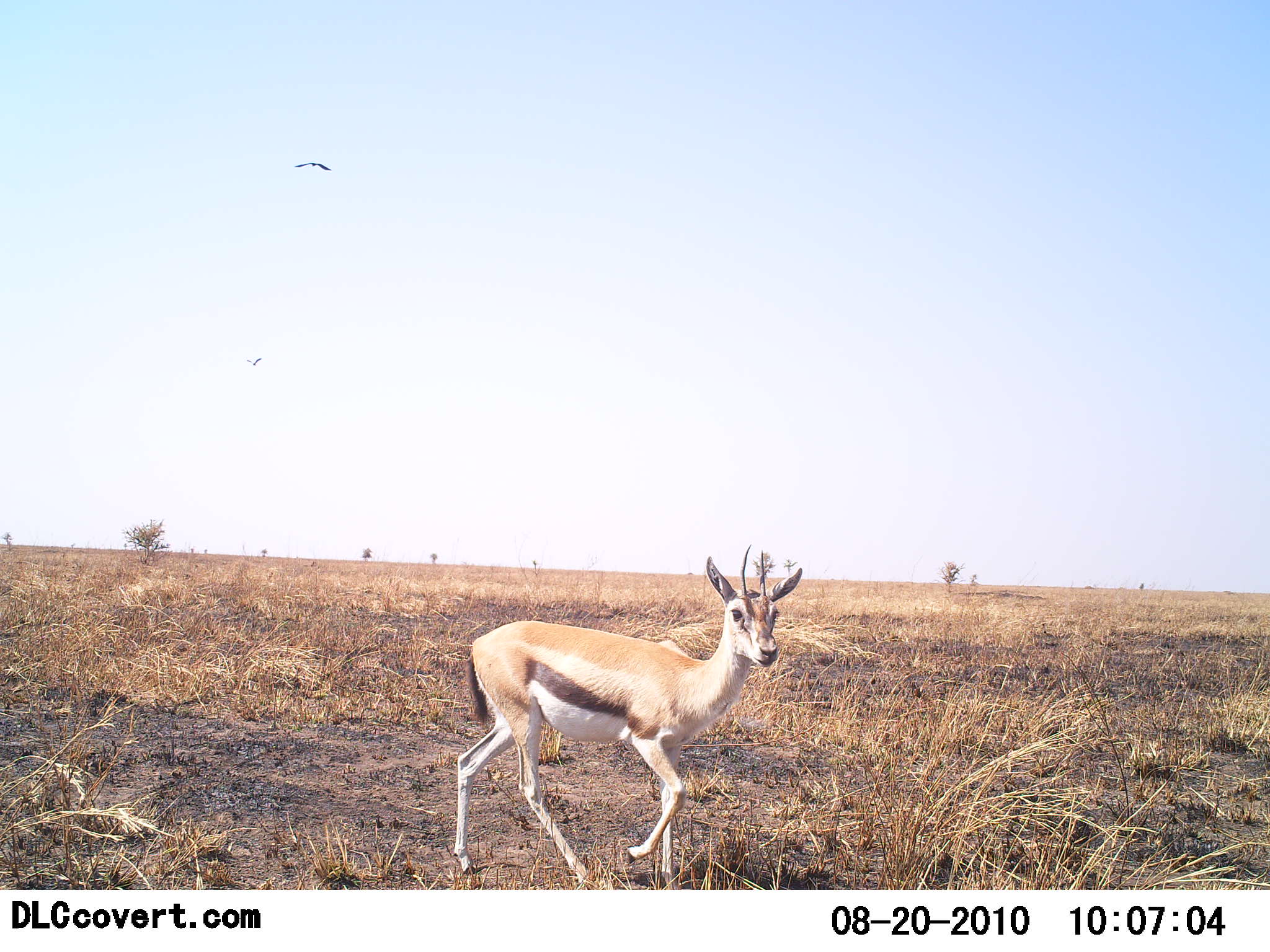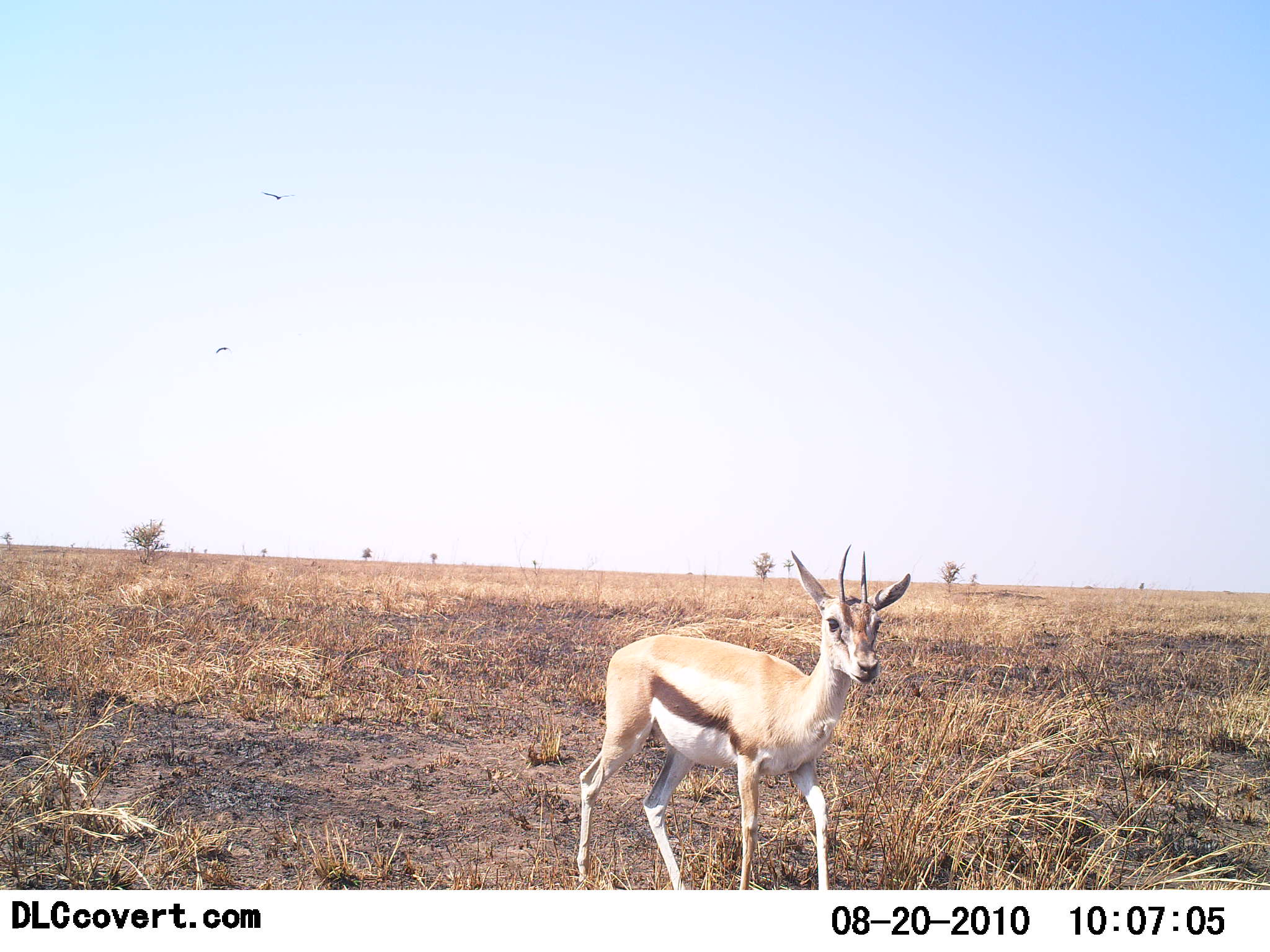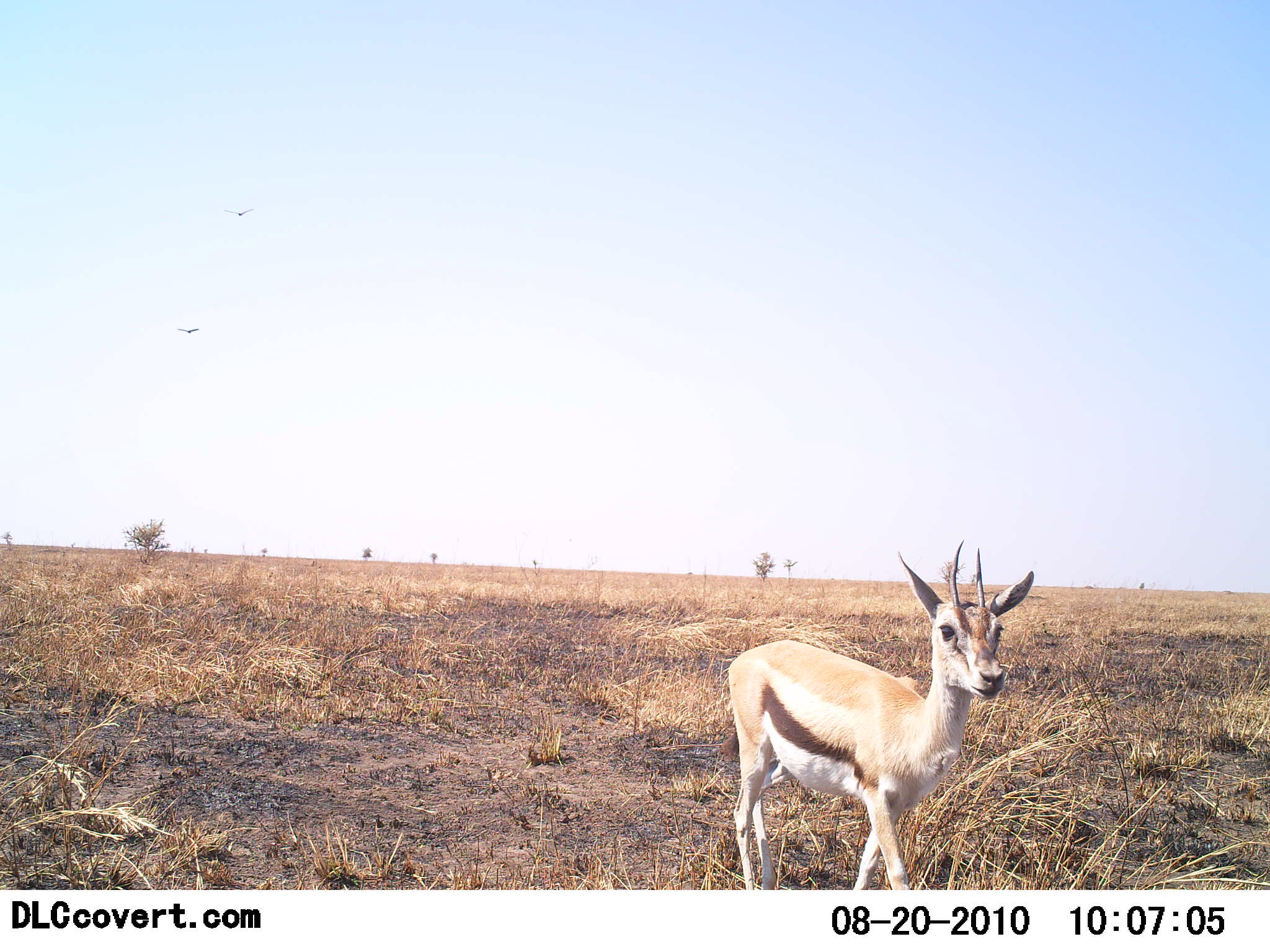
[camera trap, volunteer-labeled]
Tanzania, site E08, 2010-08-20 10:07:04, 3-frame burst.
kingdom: Animalia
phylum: Chordata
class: Mammalia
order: Artiodactyla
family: Bovidae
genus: Eudorcas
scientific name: Eudorcas thomsonii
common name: thomson's gazelle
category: gazellethomsons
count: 1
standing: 13%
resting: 0%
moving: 87%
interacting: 0%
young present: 0%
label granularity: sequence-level